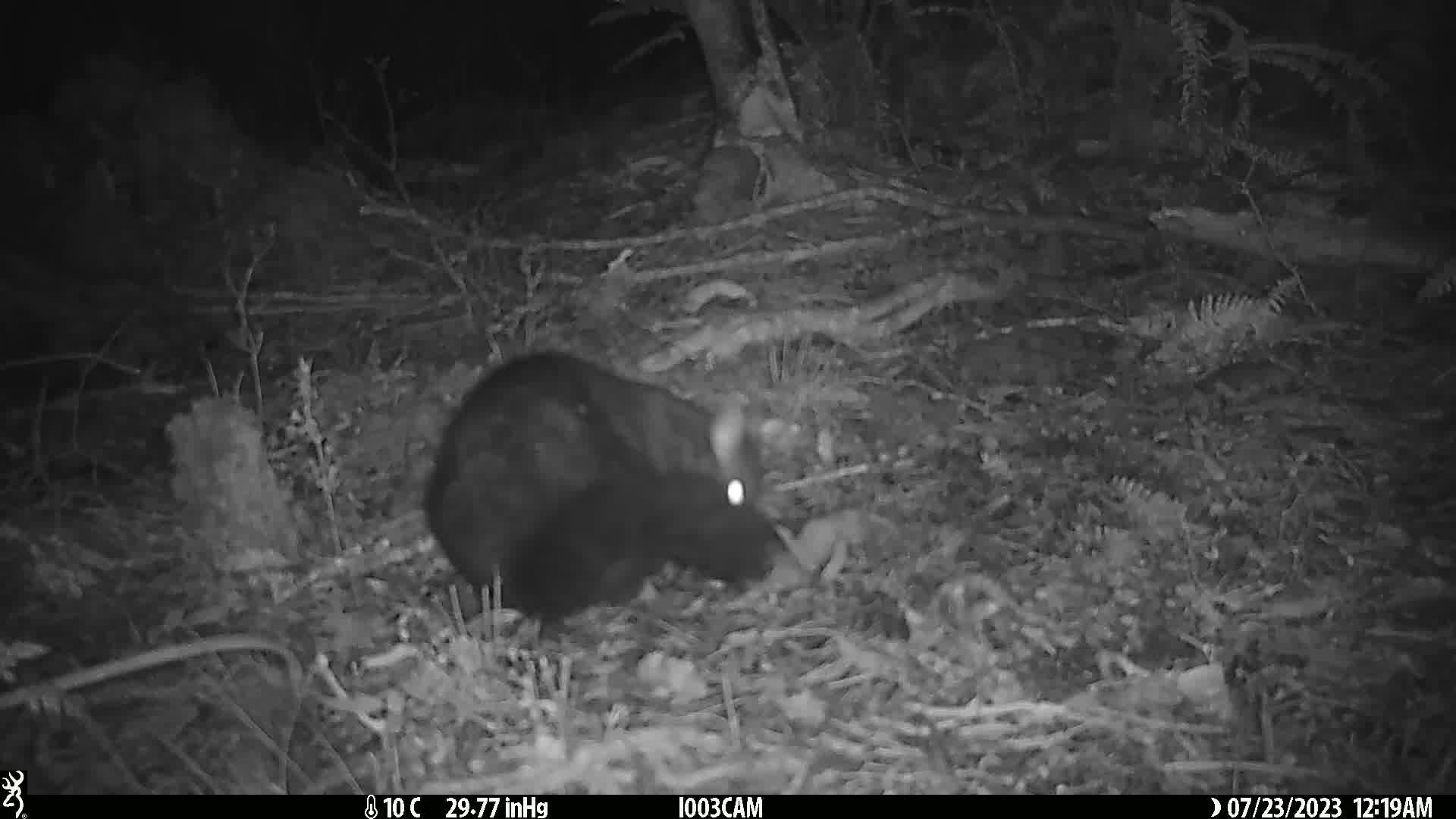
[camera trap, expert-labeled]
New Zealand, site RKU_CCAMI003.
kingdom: Animalia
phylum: Chordata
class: Mammalia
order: Diprotodontia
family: Phalangeridae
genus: Trichosurus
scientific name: Trichosurus vulpecula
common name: common brushtail possum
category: possum